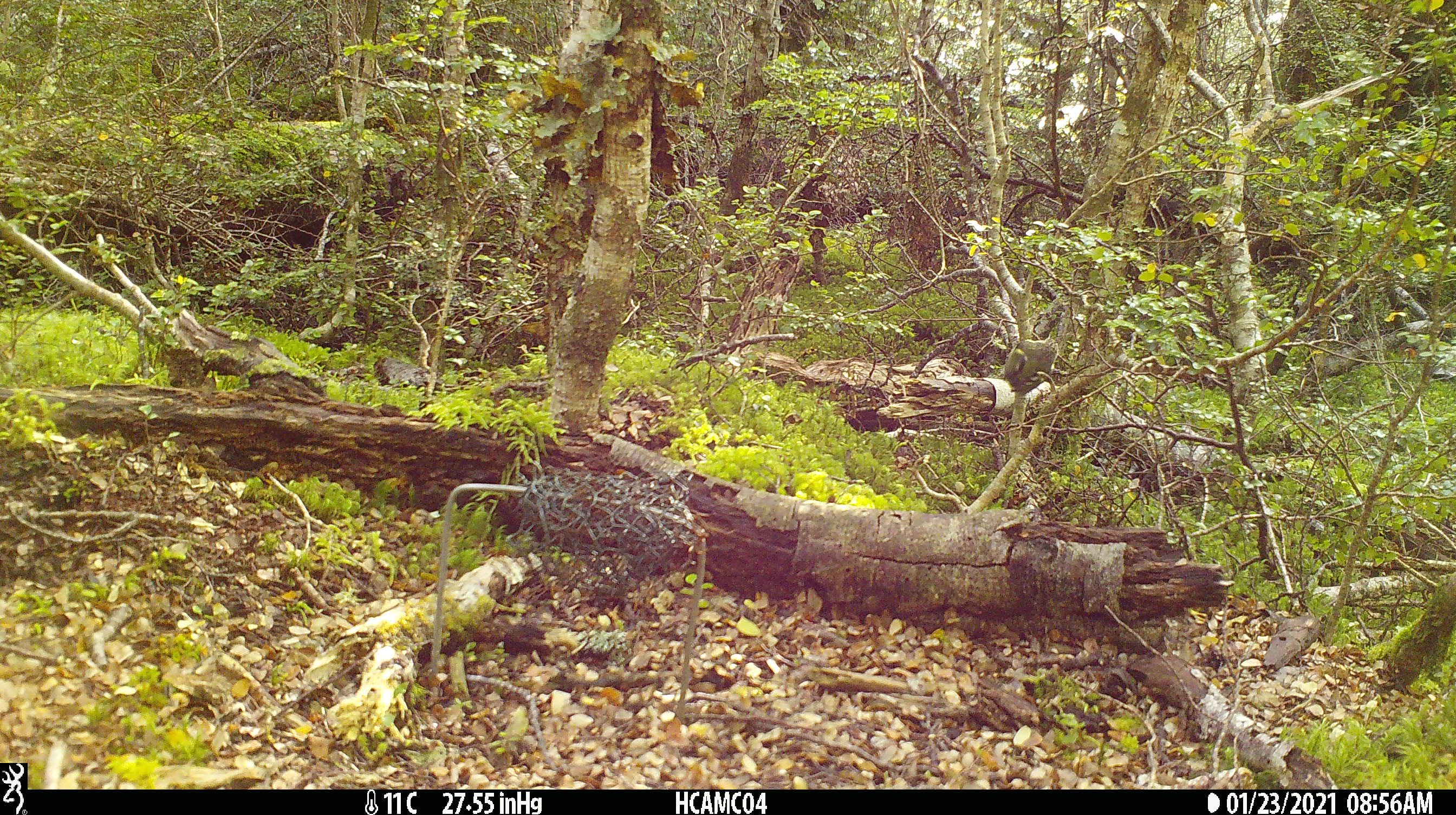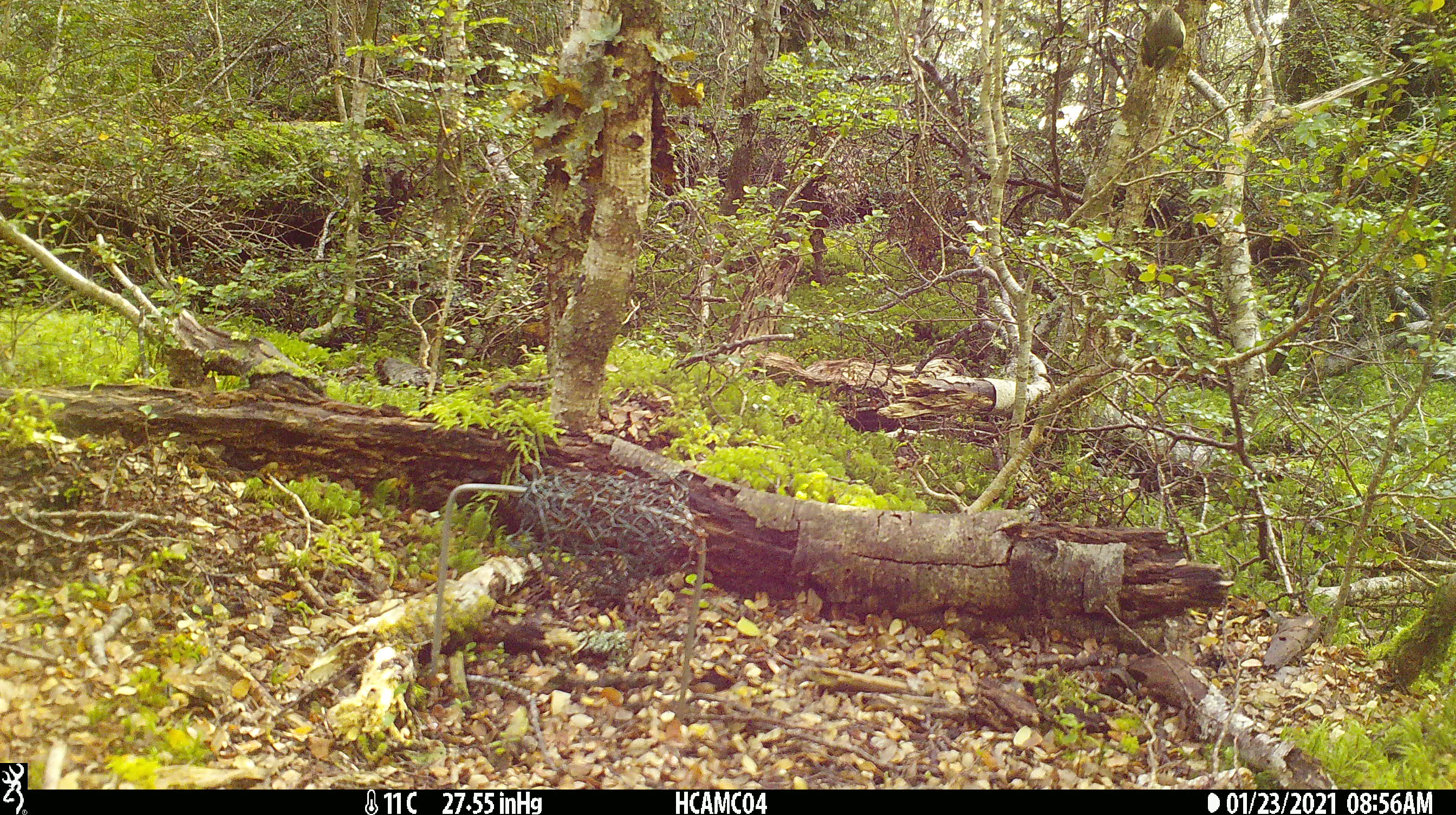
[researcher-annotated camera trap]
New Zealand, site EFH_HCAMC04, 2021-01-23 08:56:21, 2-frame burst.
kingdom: Animalia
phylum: Chordata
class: Aves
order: Passeriformes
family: Acanthisittidae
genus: Acanthisitta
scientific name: Acanthisitta chloris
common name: rifleman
Rifleman (Acanthisitta chloris).